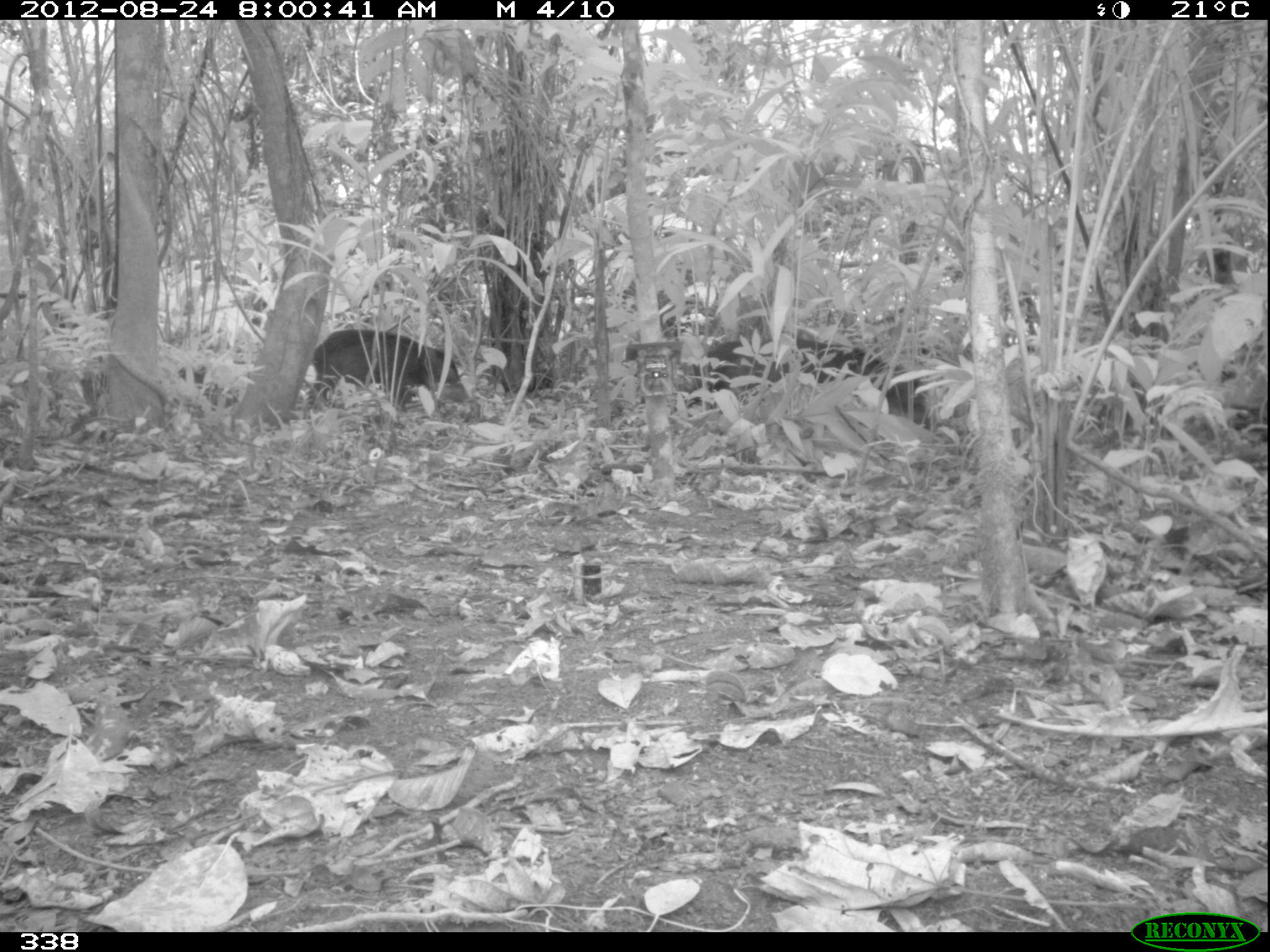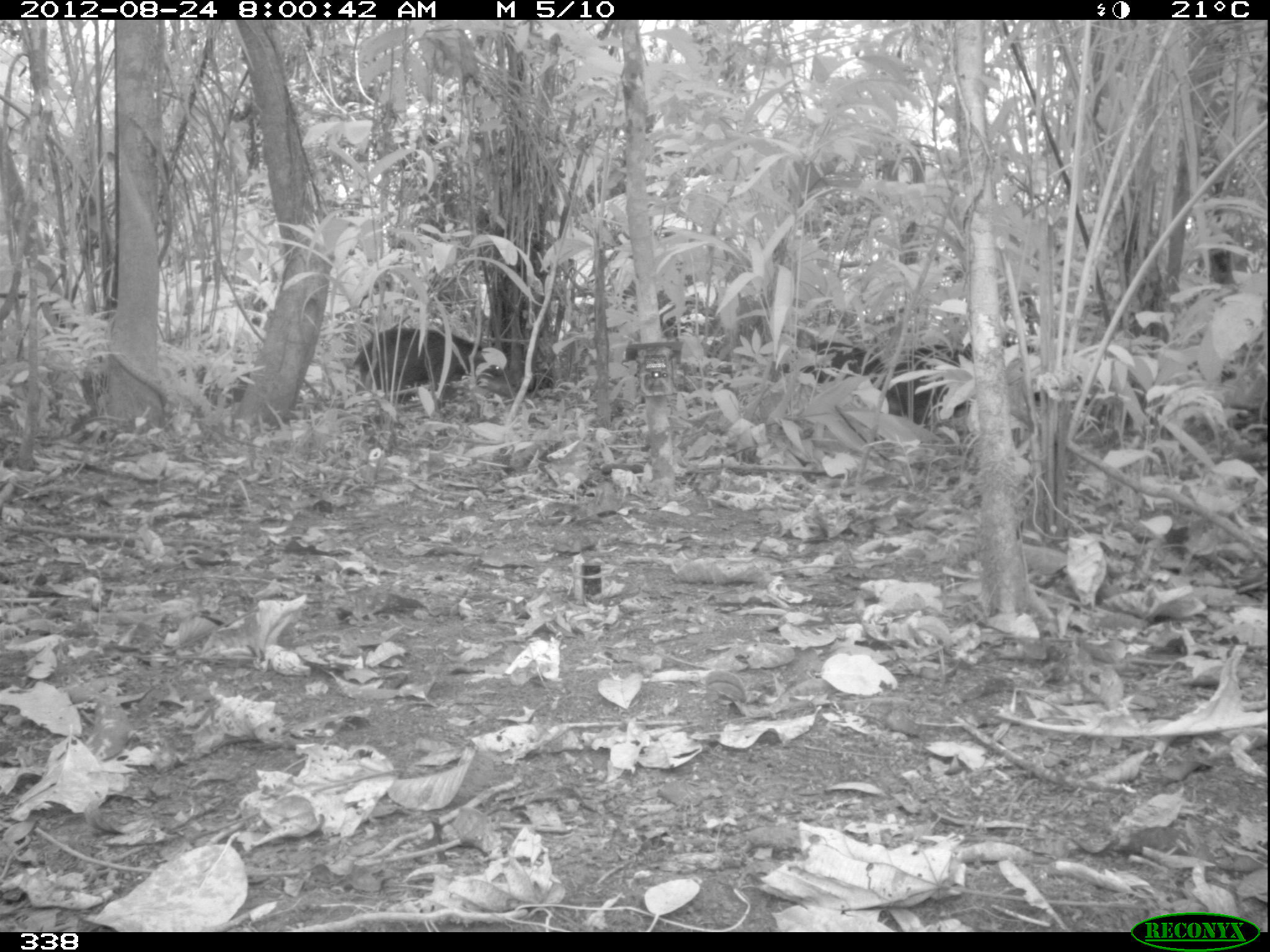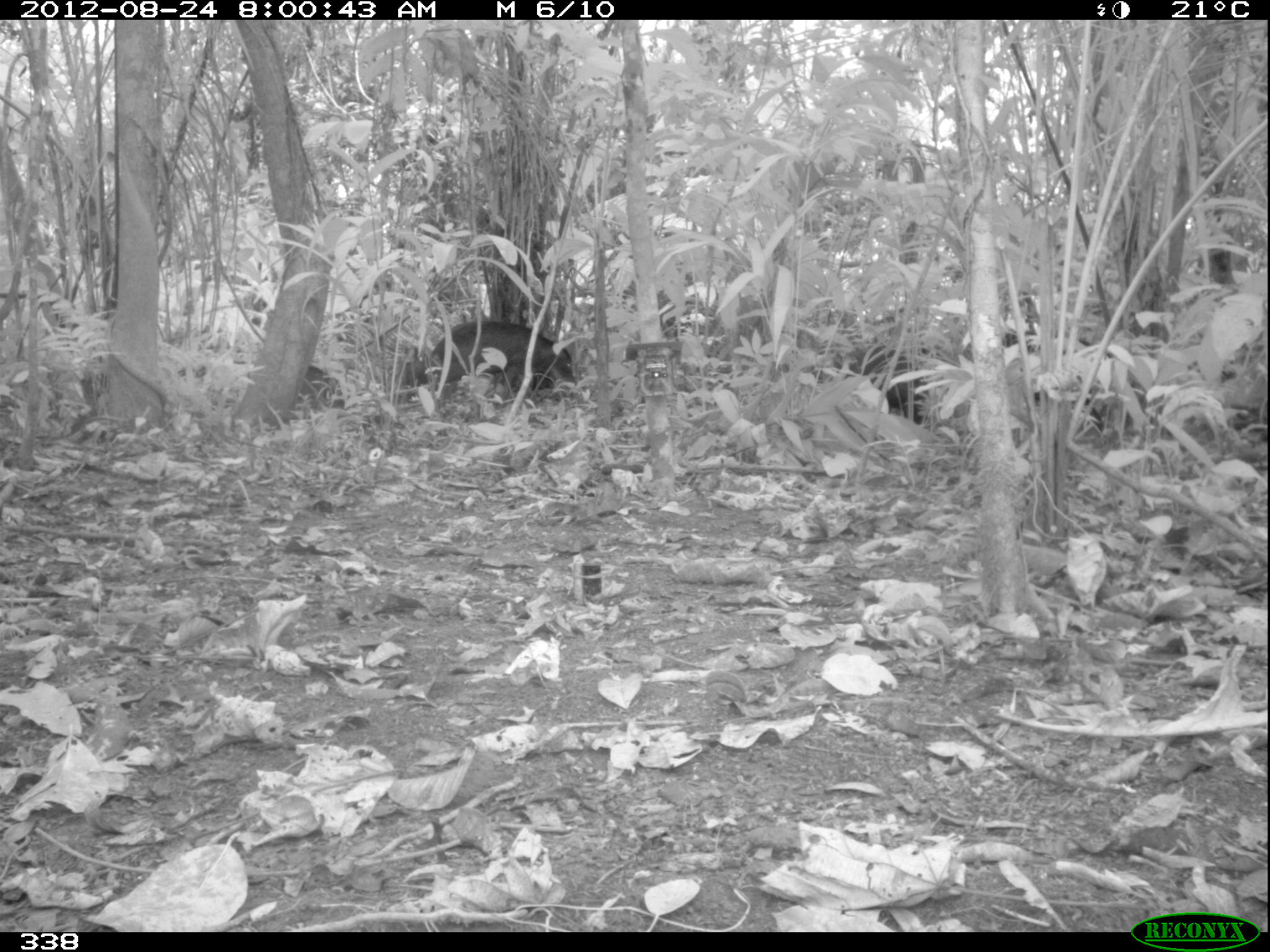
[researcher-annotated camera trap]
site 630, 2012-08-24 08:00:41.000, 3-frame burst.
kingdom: Animalia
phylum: Chordata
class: Mammalia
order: Artiodactyla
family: Tayassuidae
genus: Tayassu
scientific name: Tayassu pecari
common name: white-lipped peccary